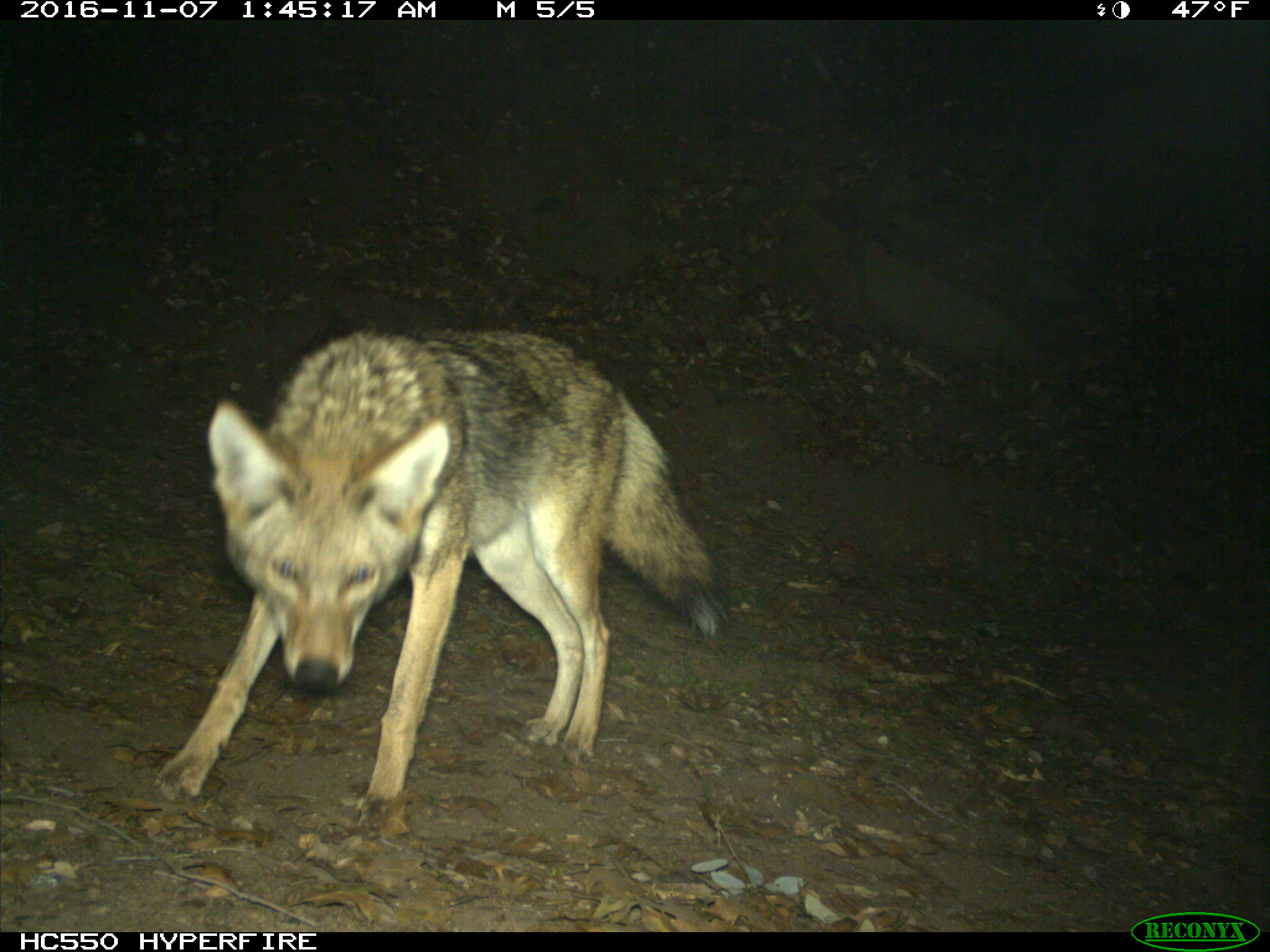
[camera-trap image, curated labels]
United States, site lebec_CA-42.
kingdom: Animalia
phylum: Chordata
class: Mammalia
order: Carnivora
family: Canidae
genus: Canis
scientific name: Canis latrans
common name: coyote